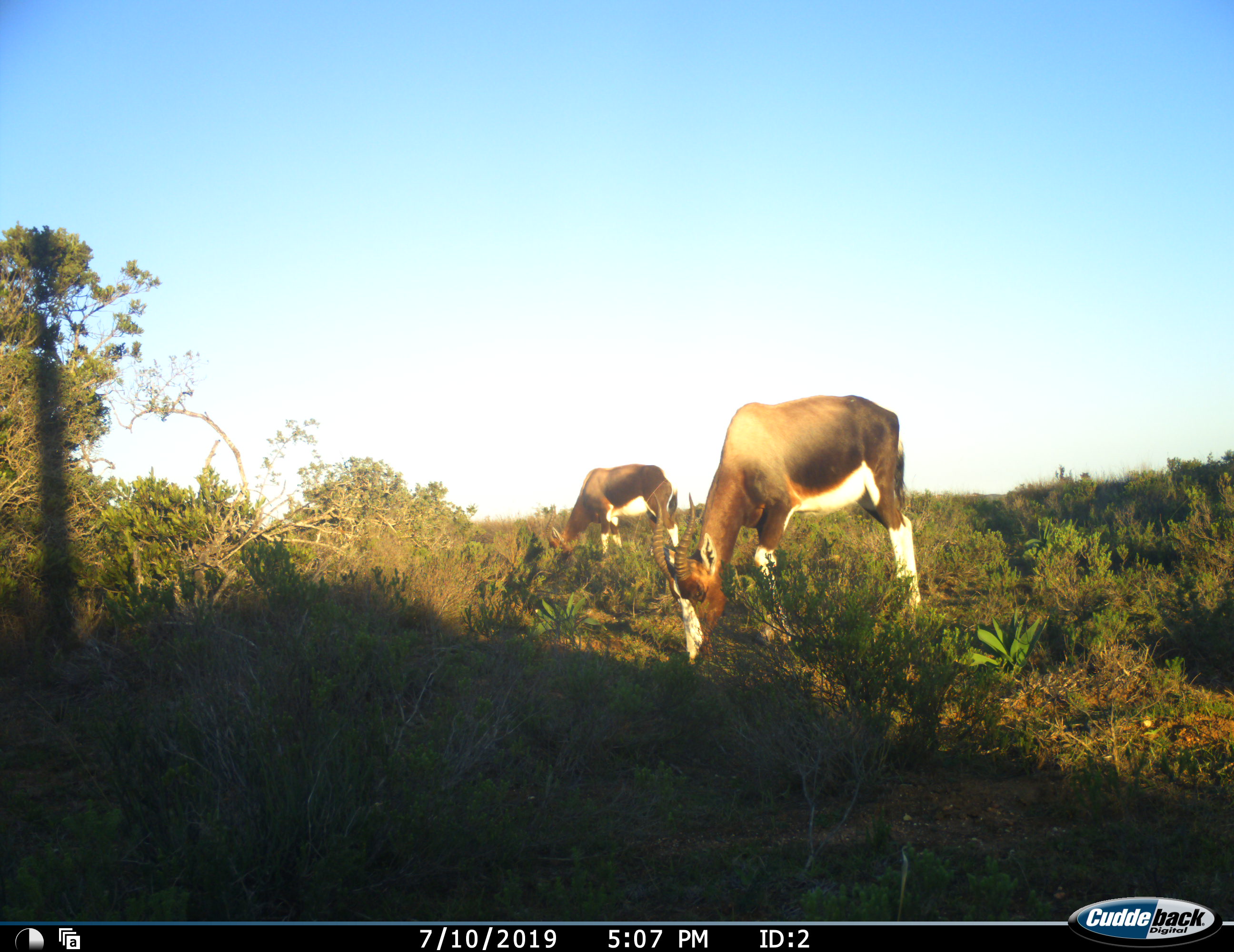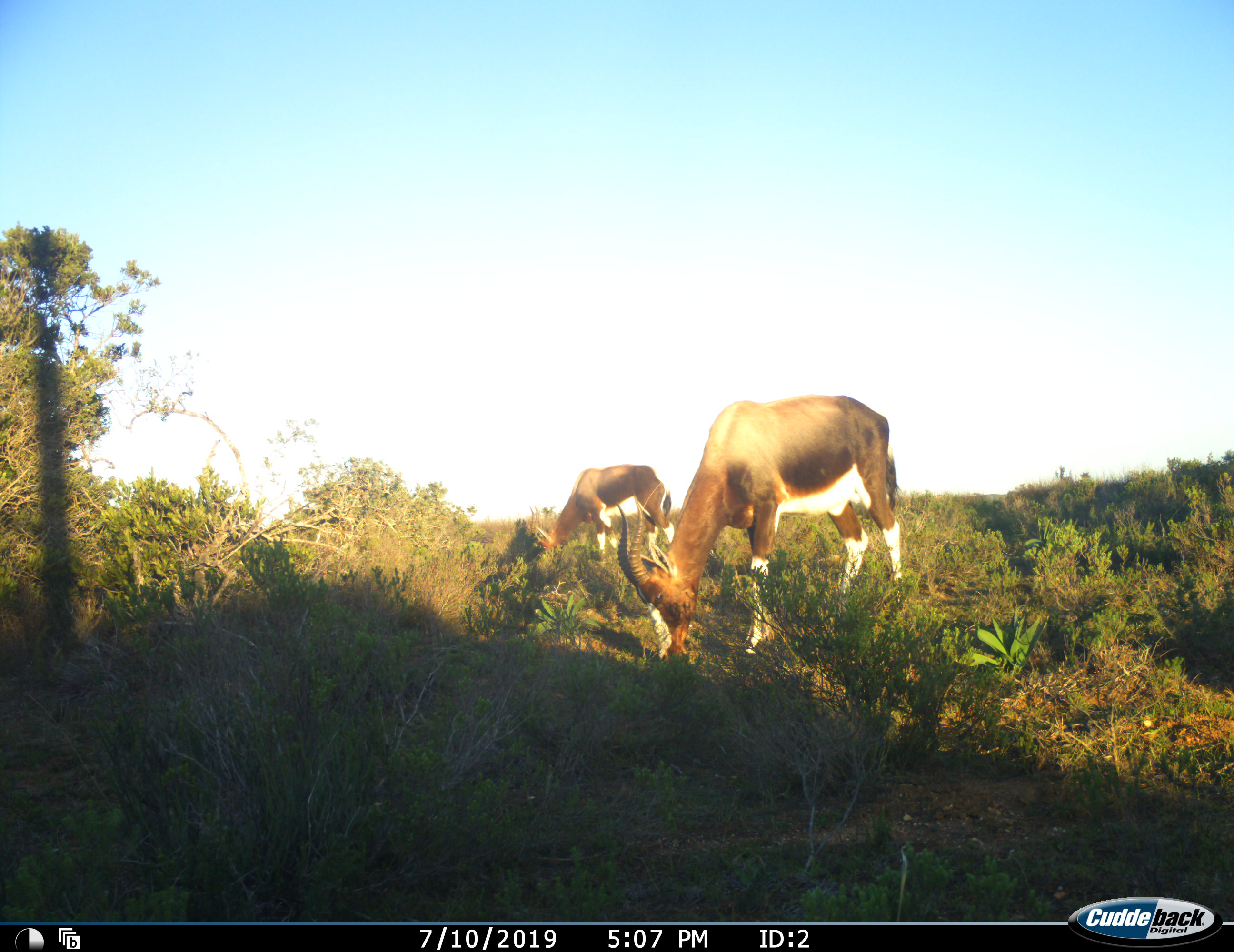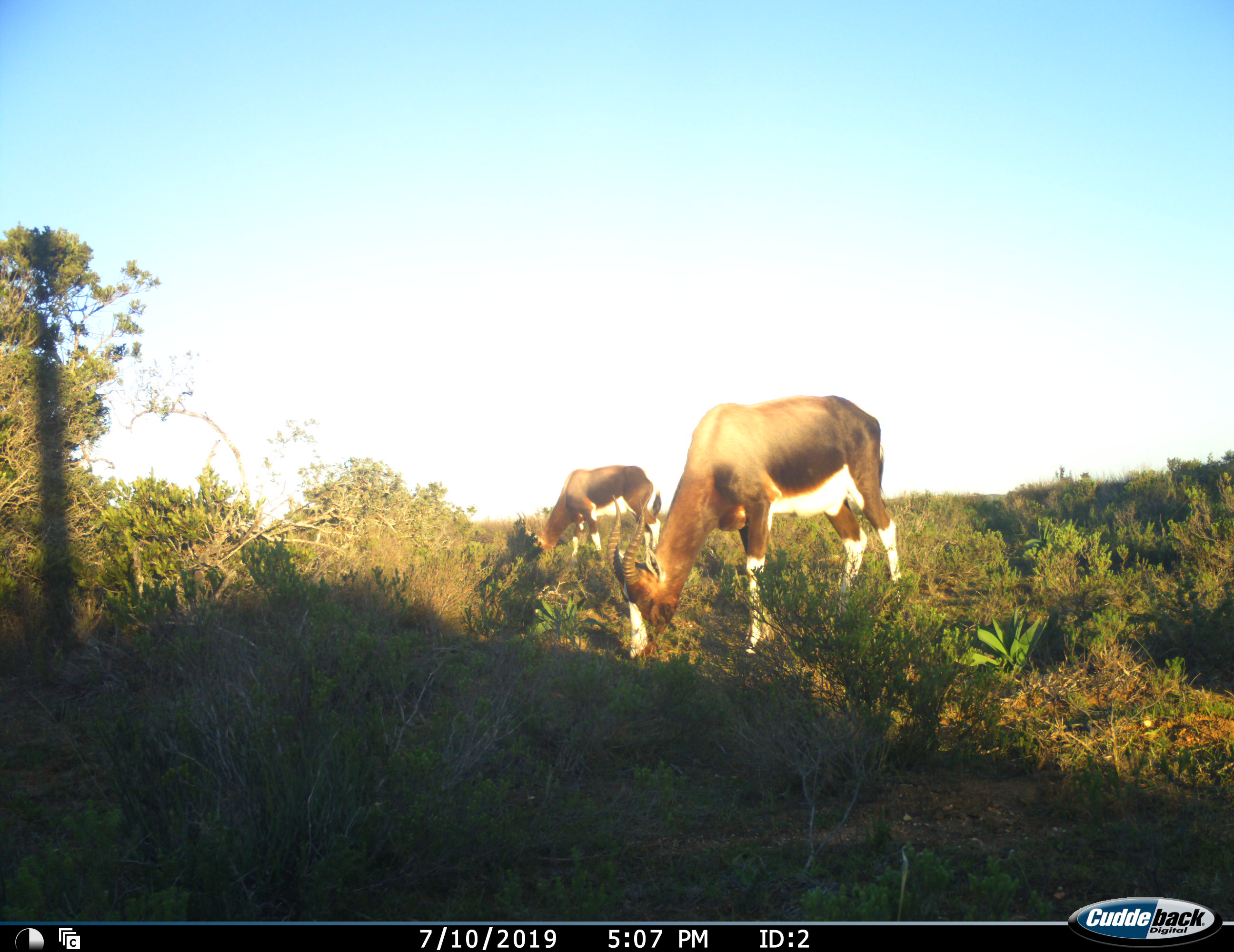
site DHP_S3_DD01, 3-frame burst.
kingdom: Animalia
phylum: Chordata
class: Mammalia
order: Artiodactyla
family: Bovidae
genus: Damaliscus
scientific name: Damaliscus pygargus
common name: bontebok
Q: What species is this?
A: Bontebok (Damaliscus pygargus).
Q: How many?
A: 2.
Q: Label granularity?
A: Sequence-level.